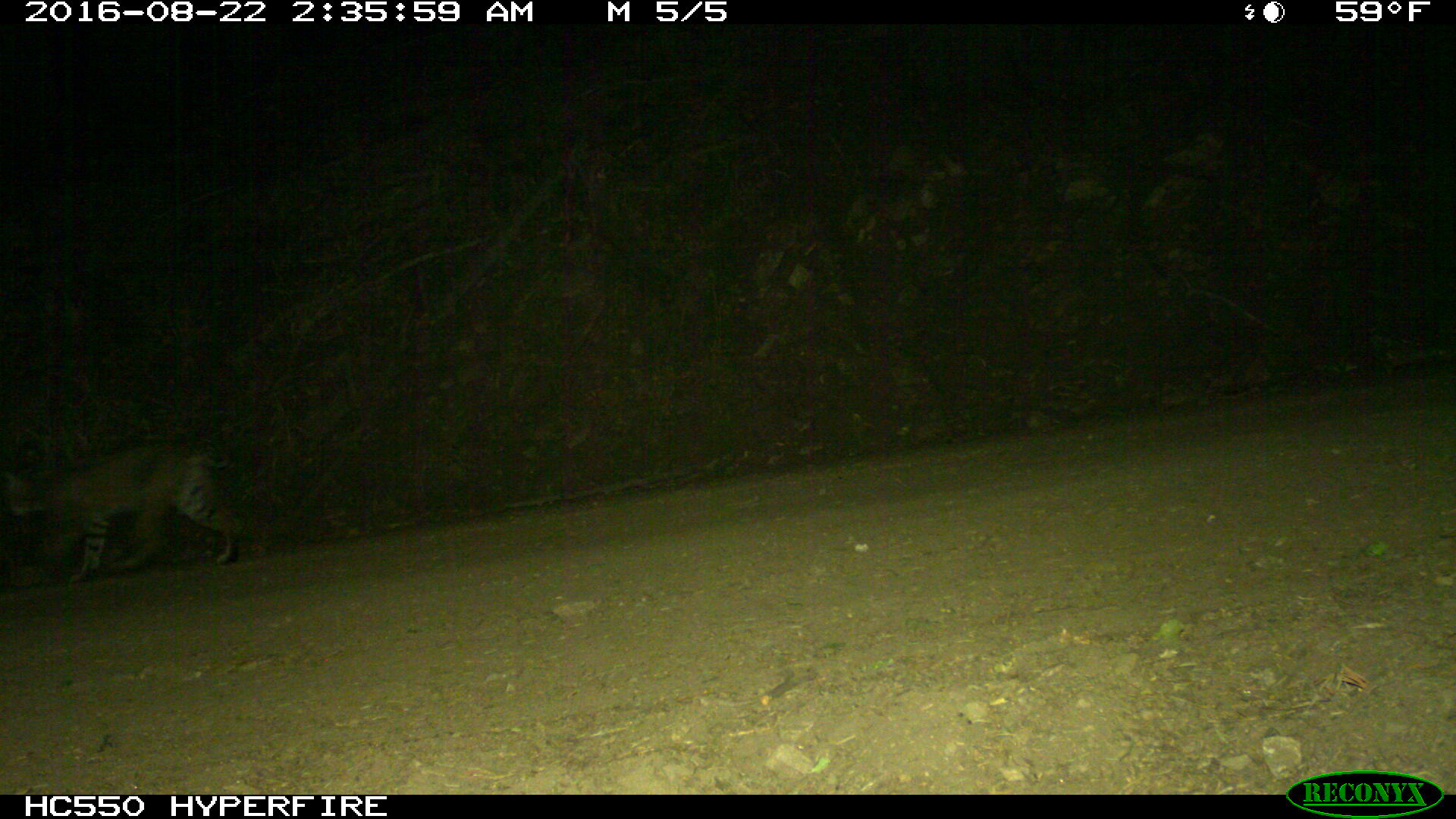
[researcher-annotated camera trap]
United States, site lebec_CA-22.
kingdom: Animalia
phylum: Chordata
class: Mammalia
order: Carnivora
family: Felidae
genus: Lynx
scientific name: Lynx rufus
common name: bobcat